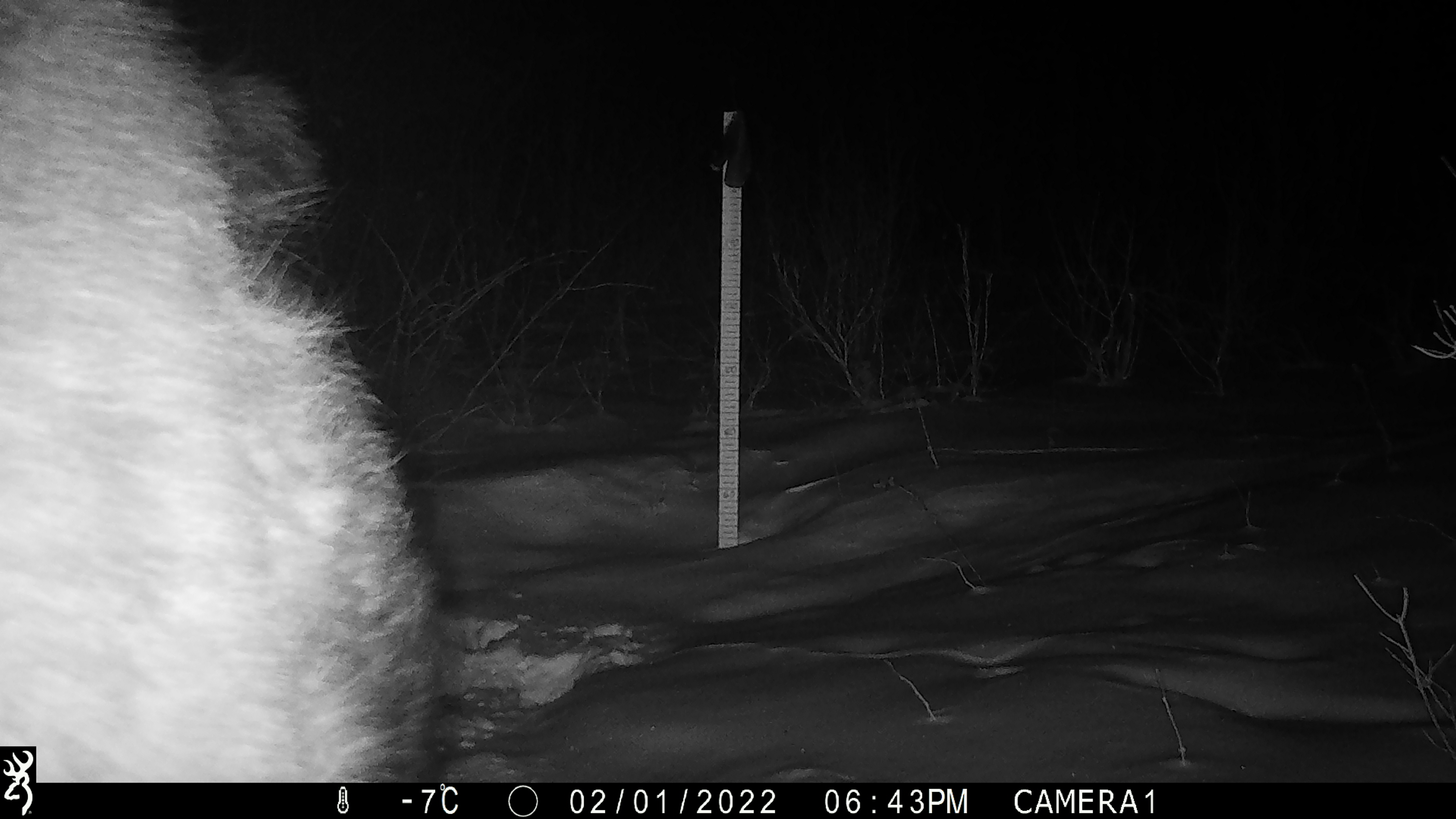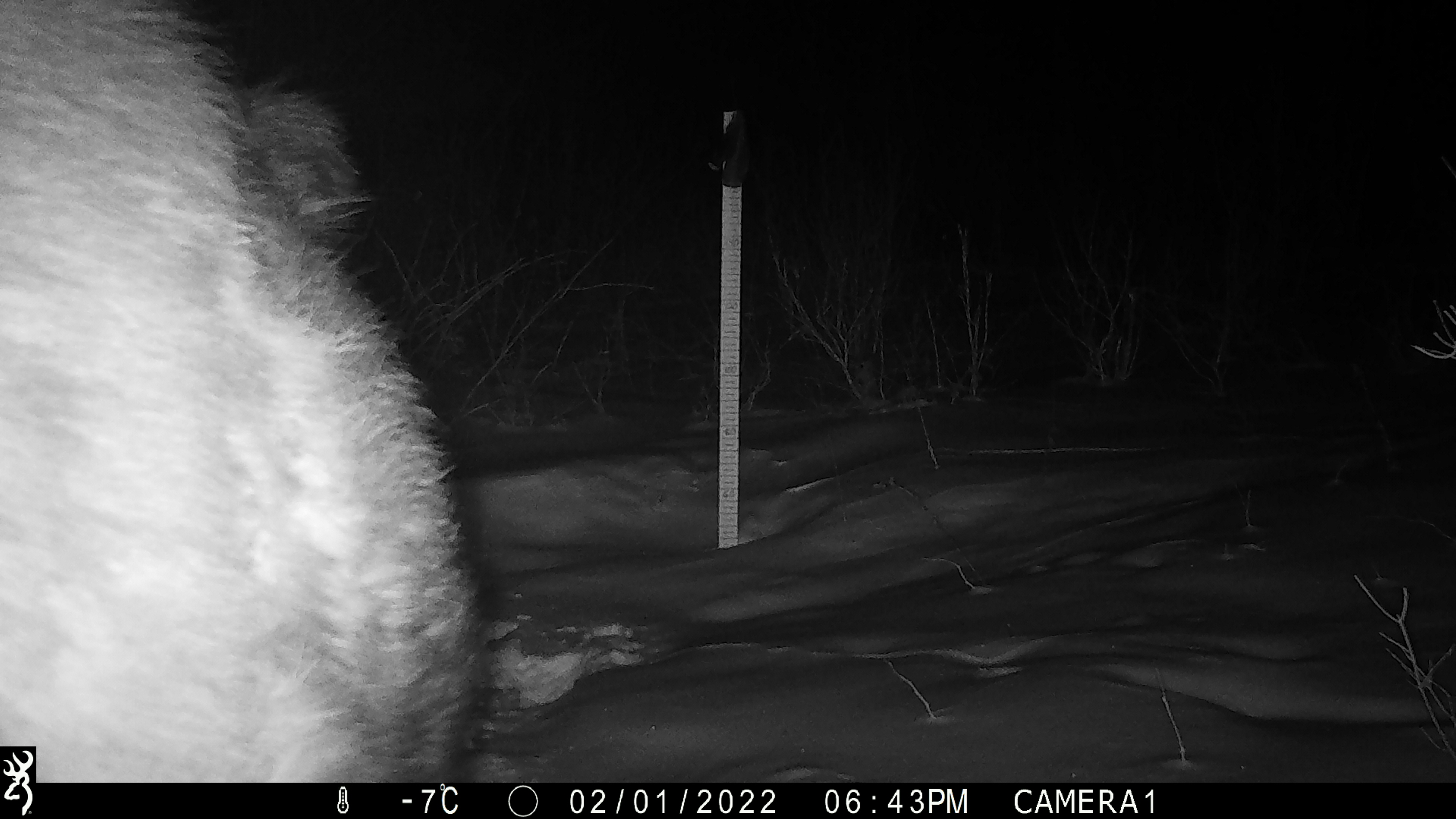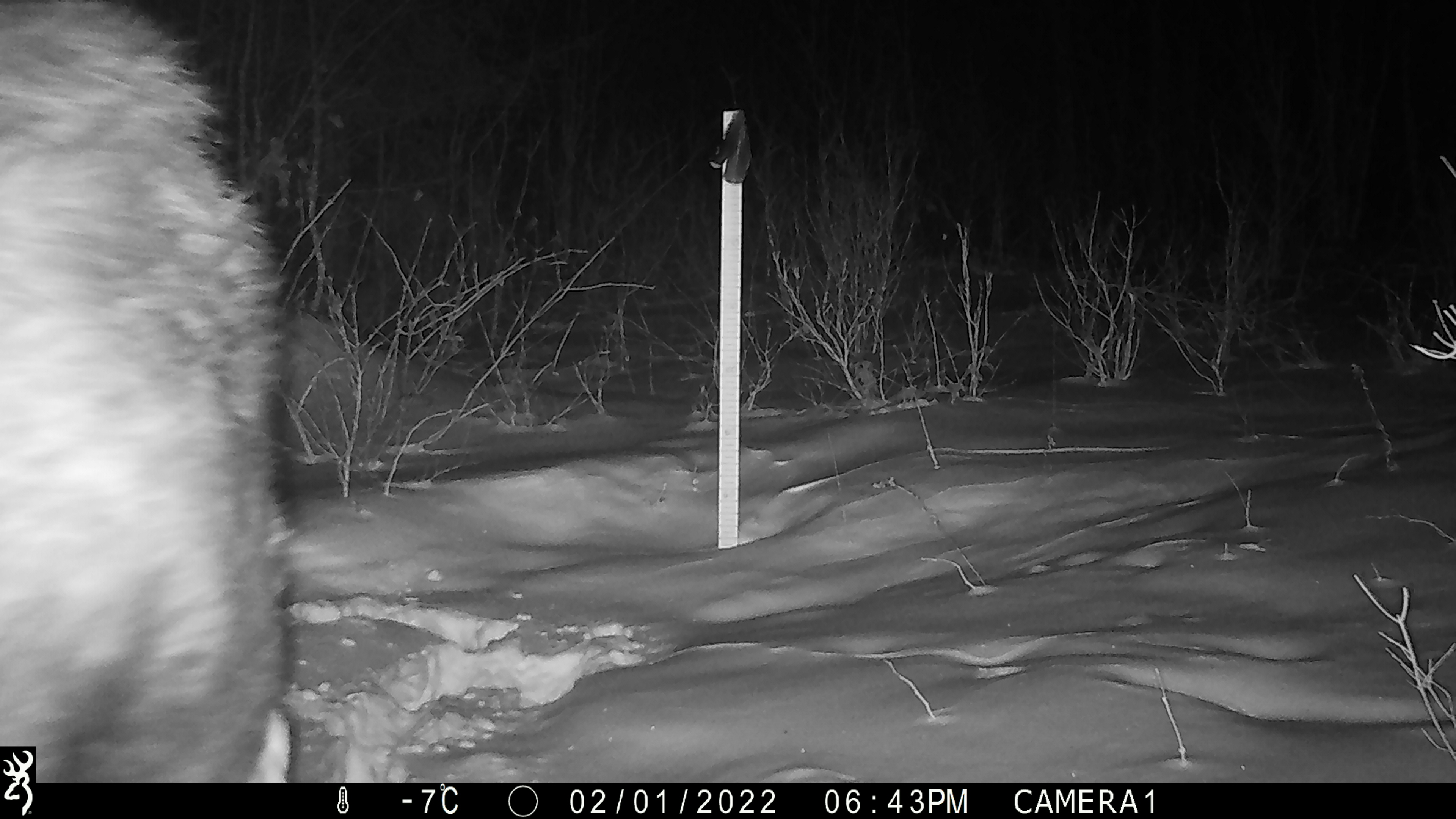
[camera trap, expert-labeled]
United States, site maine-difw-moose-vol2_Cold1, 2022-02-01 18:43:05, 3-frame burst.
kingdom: Animalia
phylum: Chordata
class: Mammalia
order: Artiodactyla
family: Cervidae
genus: Alces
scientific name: Alces alces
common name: moose